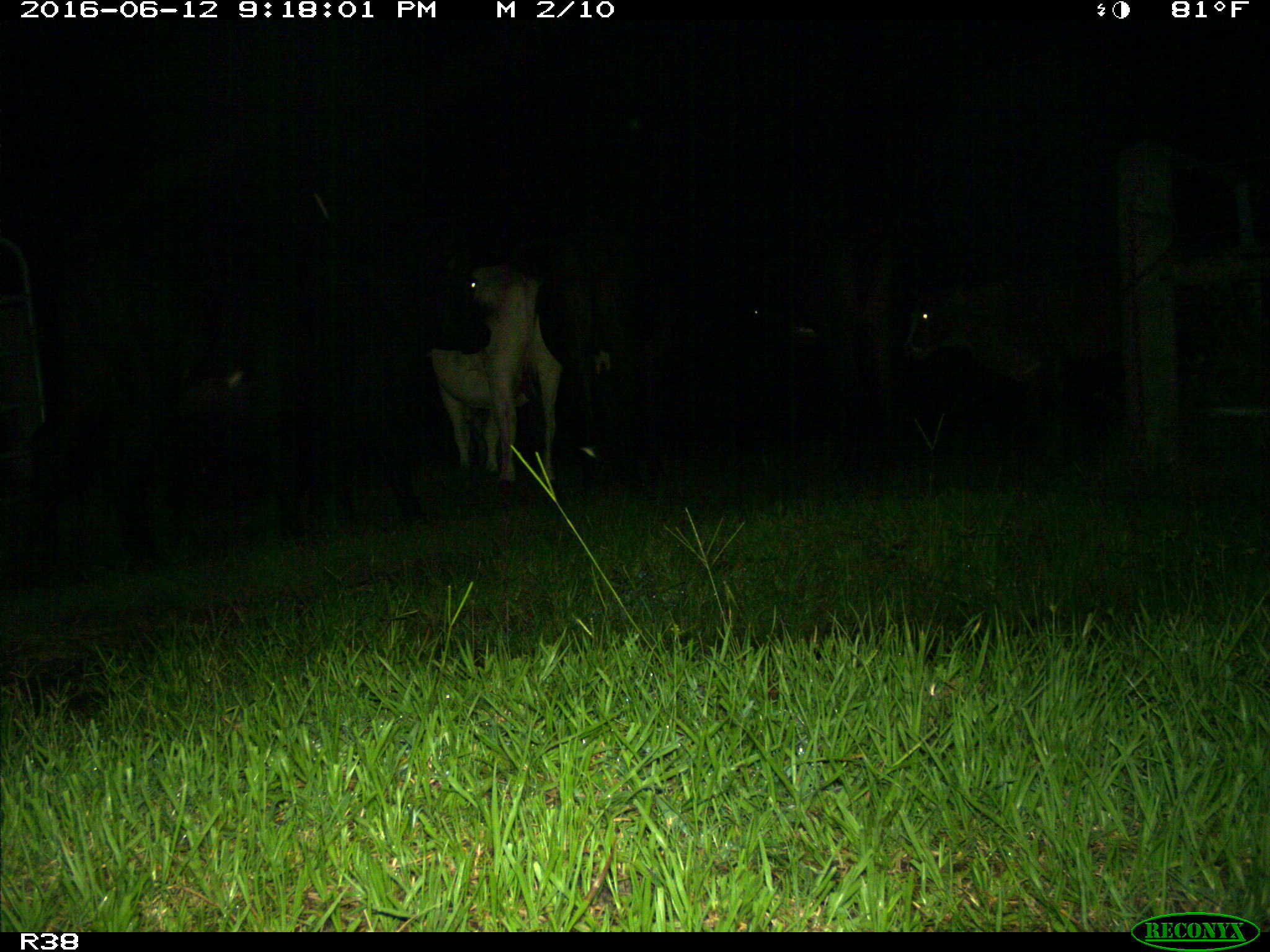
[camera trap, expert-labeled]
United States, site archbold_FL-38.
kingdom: Animalia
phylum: Chordata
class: Mammalia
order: Artiodactyla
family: Bovidae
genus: Bos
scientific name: Bos taurus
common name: domestic cow